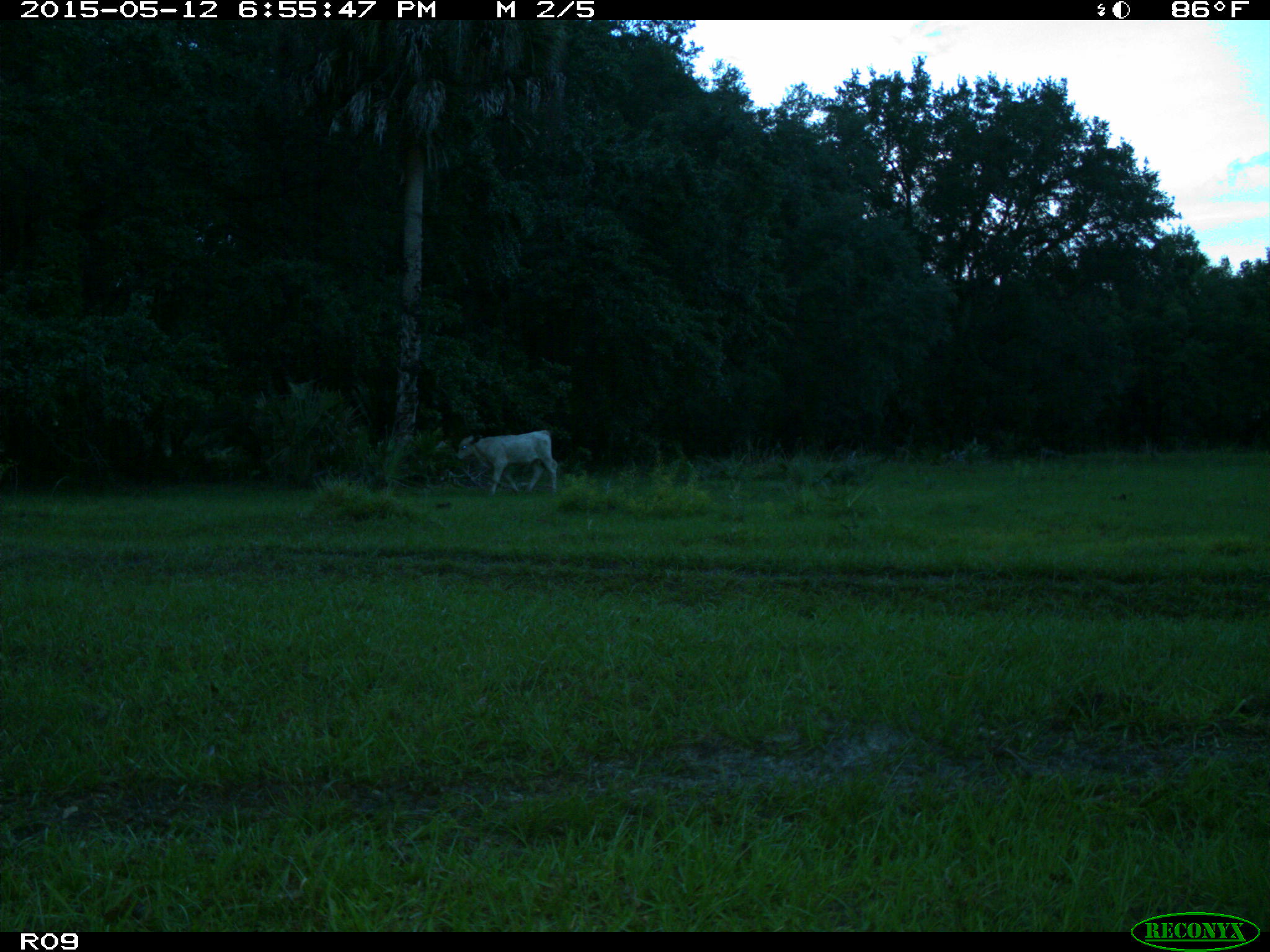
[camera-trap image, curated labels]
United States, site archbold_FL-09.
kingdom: Animalia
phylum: Chordata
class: Mammalia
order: Artiodactyla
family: Bovidae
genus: Bos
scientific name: Bos taurus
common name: domestic cow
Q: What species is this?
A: Bos taurus (domestic cow).